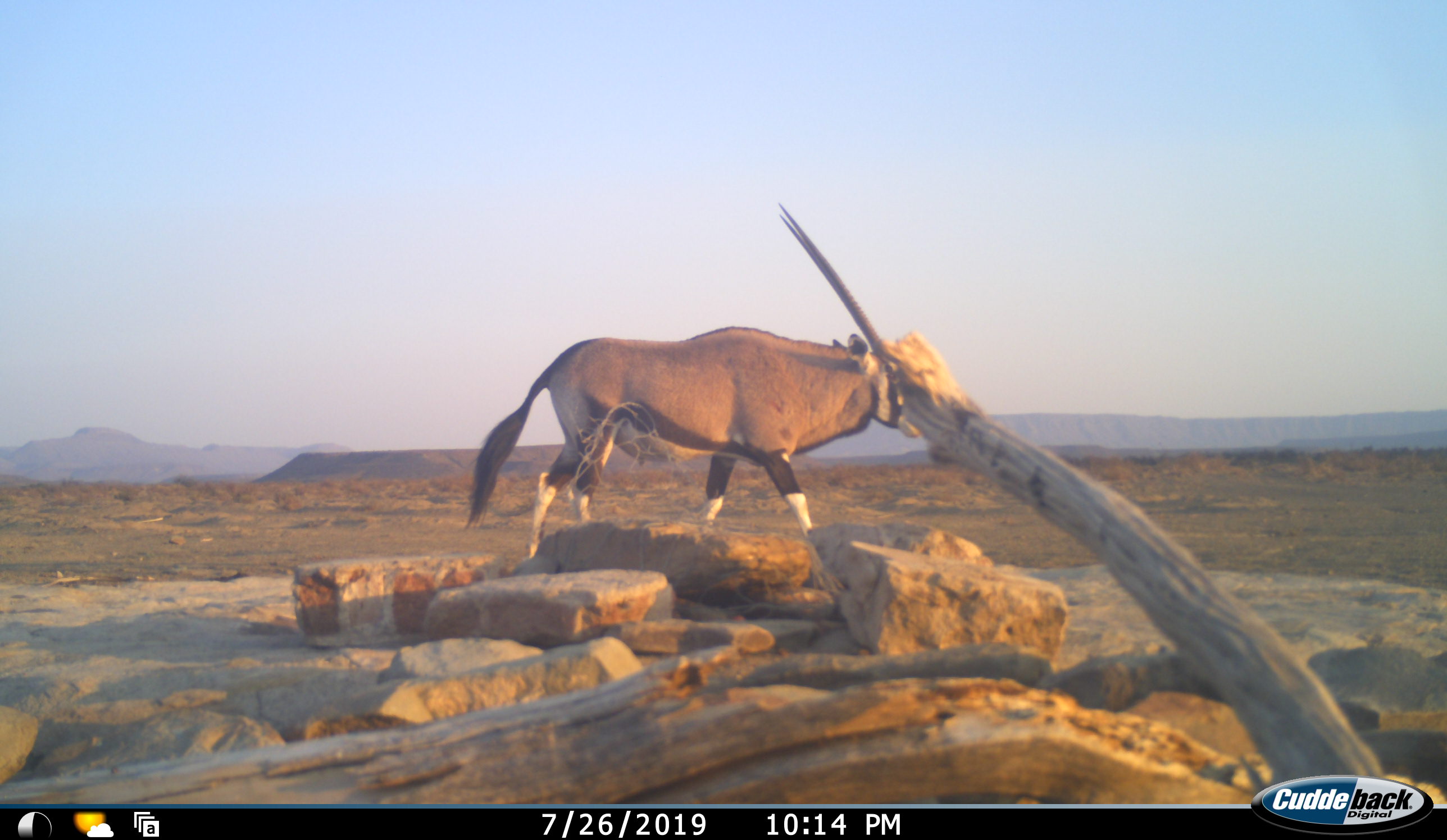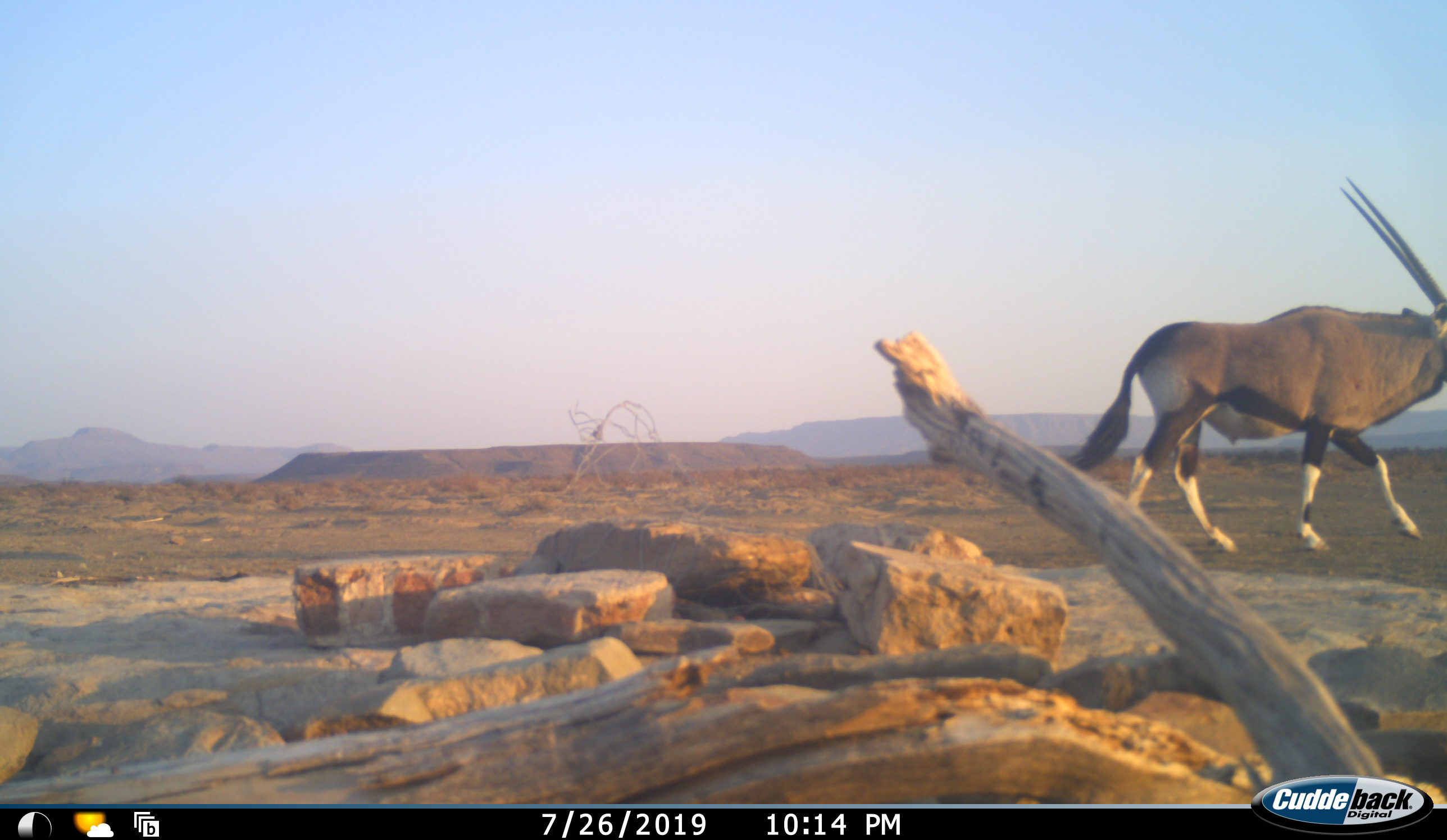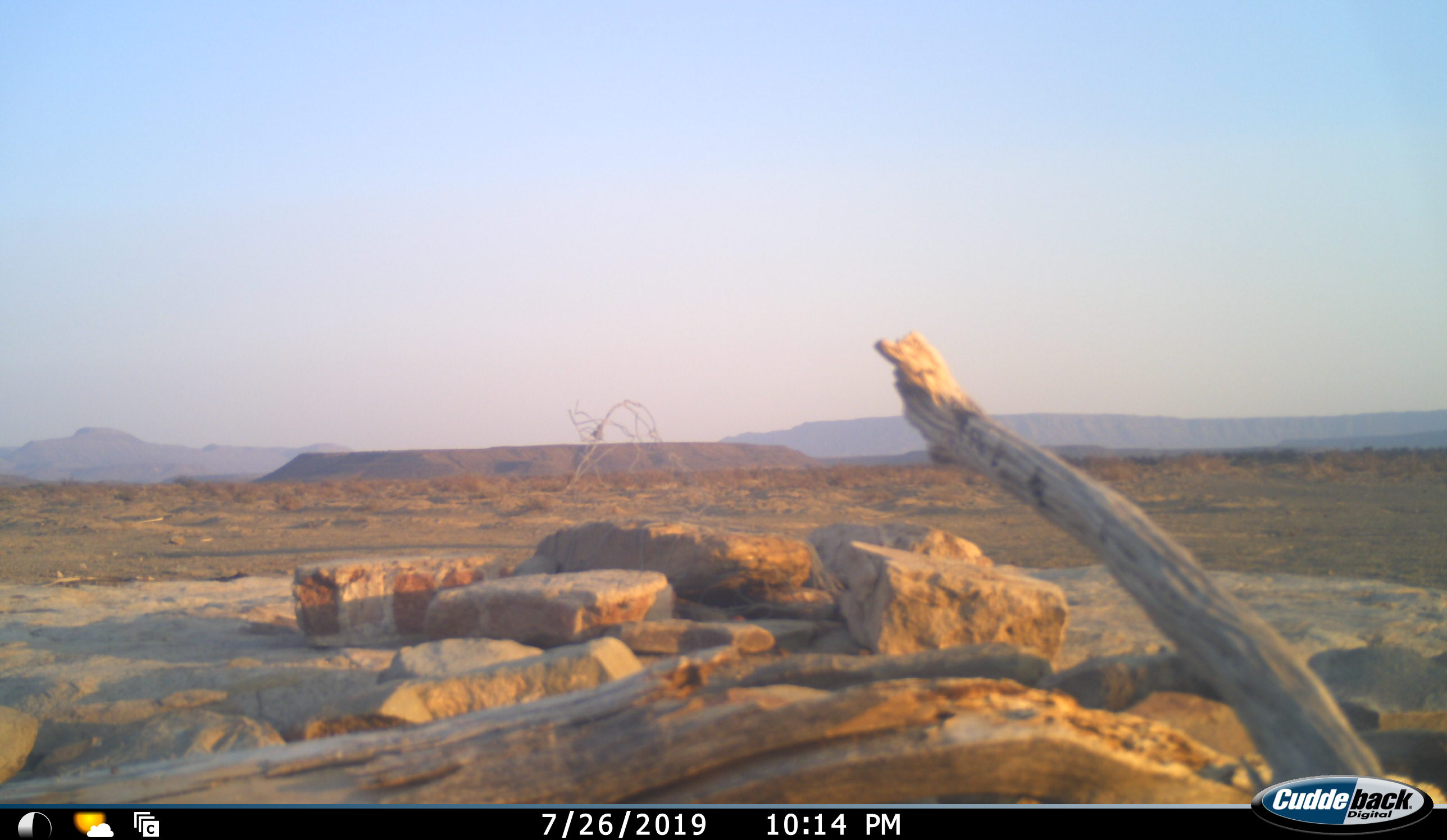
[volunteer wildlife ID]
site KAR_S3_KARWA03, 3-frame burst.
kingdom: Animalia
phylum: Chordata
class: Mammalia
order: Artiodactyla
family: Bovidae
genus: Oryx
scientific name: Oryx gazella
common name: gemsbok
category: oryx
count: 1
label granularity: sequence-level